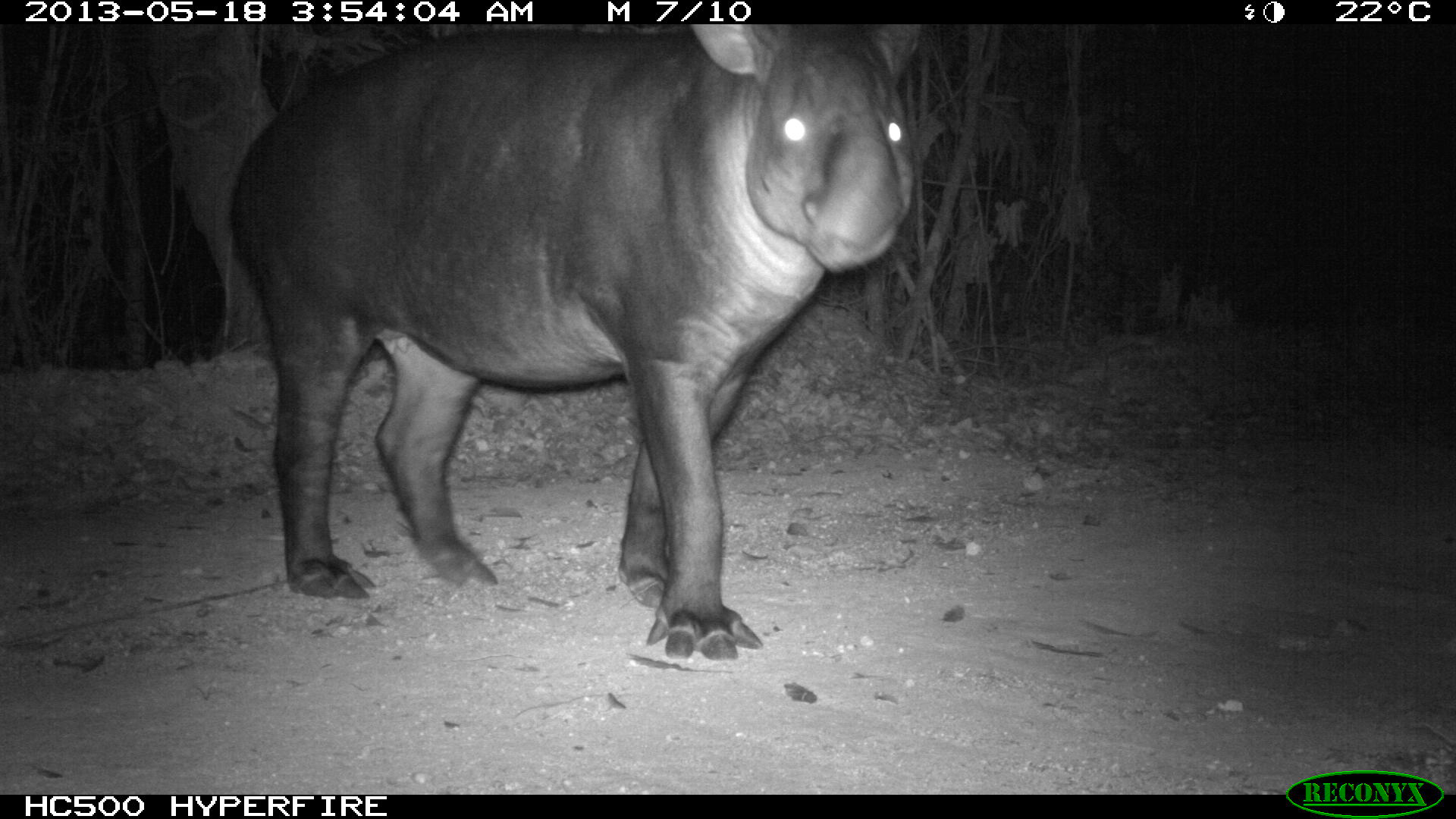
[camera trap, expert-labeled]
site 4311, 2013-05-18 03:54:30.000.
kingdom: Animalia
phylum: Chordata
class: Mammalia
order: Perissodactyla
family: Tapiridae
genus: Tapirus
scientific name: Tapirus bairdii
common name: baird's tapir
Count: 1.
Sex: female.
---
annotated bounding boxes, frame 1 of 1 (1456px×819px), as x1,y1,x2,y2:
tapirus bairdii: 220,24,918,660